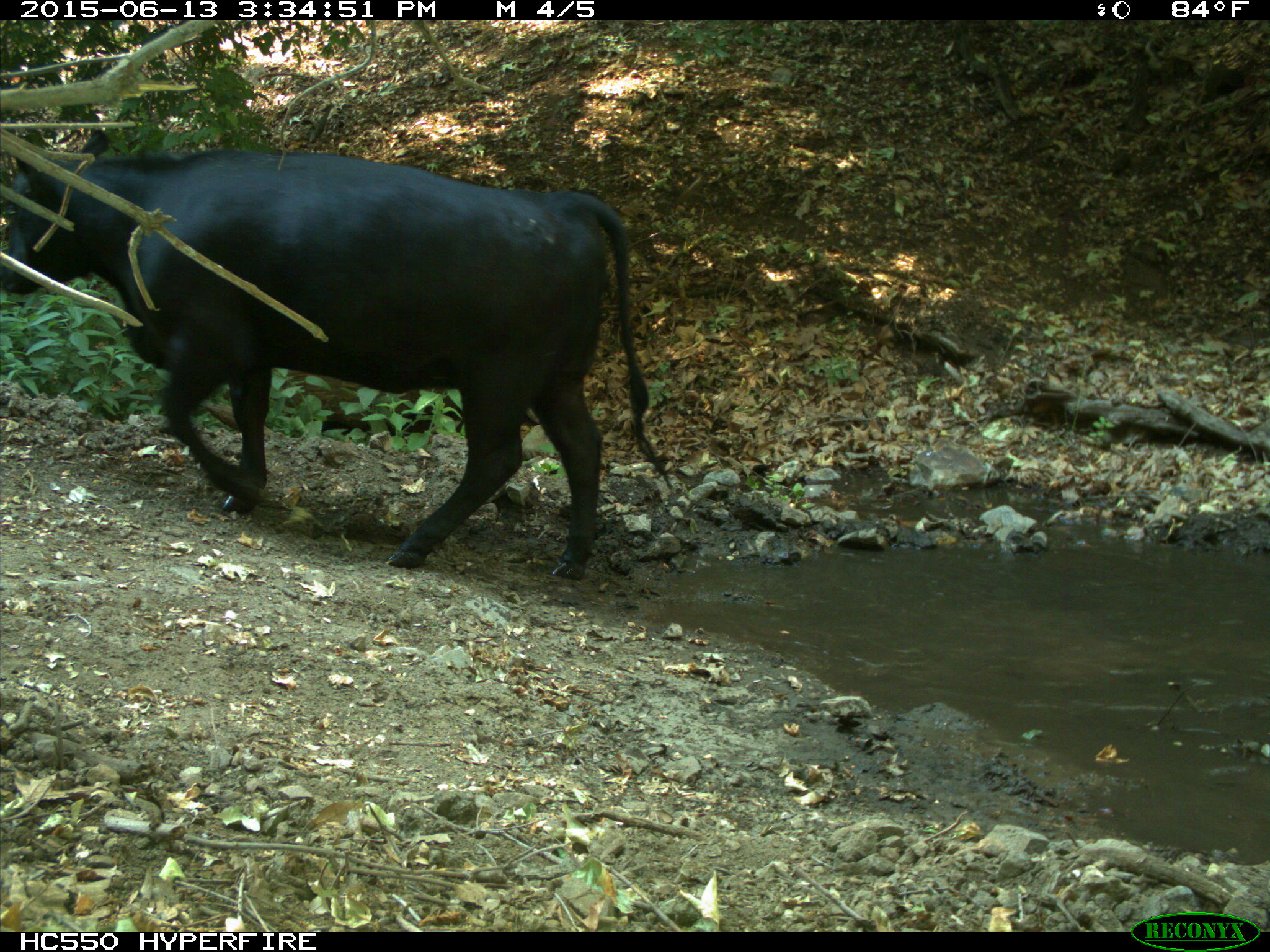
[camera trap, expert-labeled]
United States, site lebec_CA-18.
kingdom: Animalia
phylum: Chordata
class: Mammalia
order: Artiodactyla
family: Bovidae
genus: Bos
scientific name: Bos taurus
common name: domestic cow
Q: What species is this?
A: Bos taurus (domestic cow).